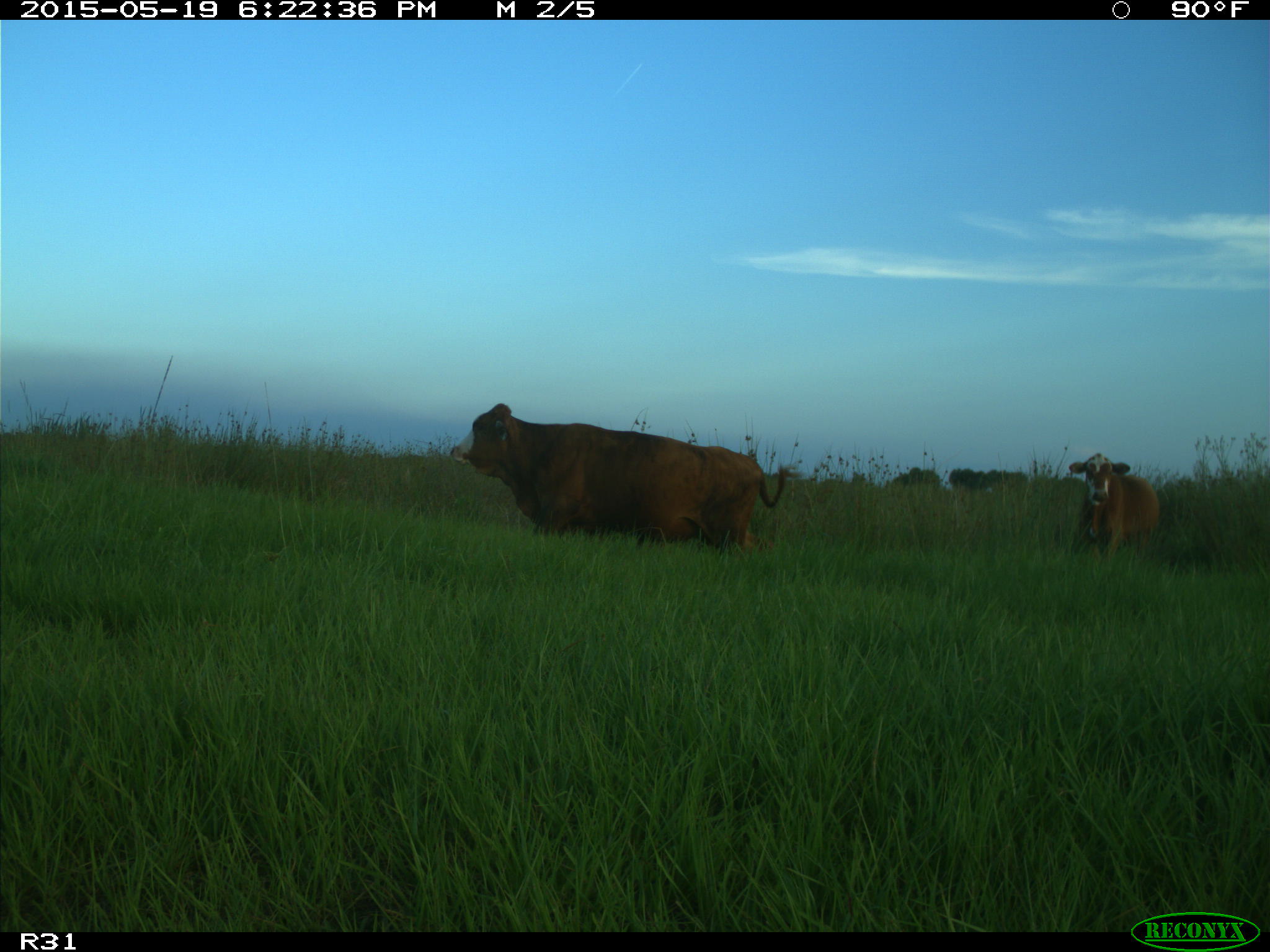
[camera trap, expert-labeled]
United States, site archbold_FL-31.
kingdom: Animalia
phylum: Chordata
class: Mammalia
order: Artiodactyla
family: Bovidae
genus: Bos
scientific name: Bos taurus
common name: domestic cow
Bos taurus (domestic cow).